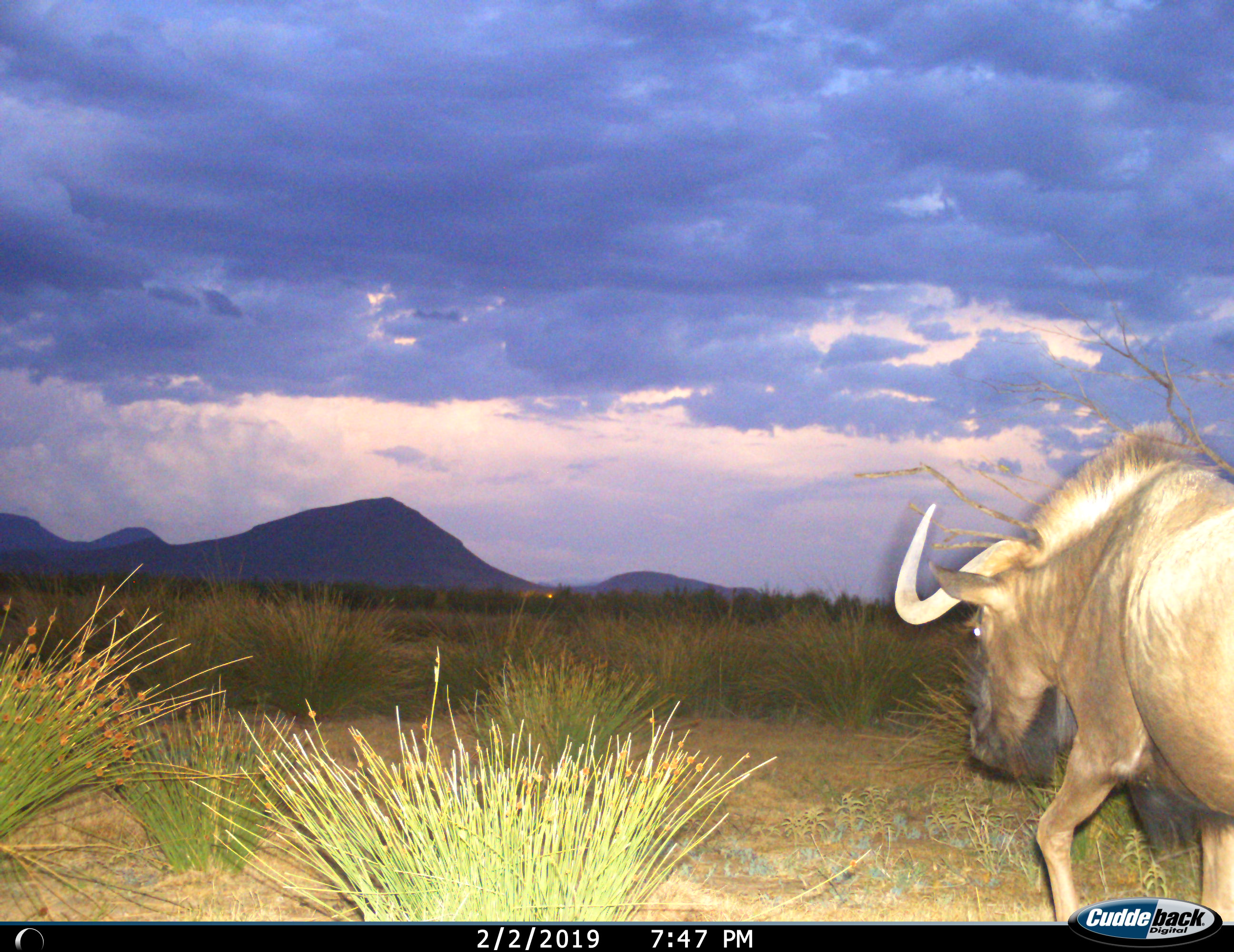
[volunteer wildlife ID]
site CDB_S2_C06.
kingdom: Animalia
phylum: Chordata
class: Mammalia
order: Artiodactyla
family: Bovidae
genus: Connochaetes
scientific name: Connochaetes gnou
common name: black wildebeest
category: wildebeestblack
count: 1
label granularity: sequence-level